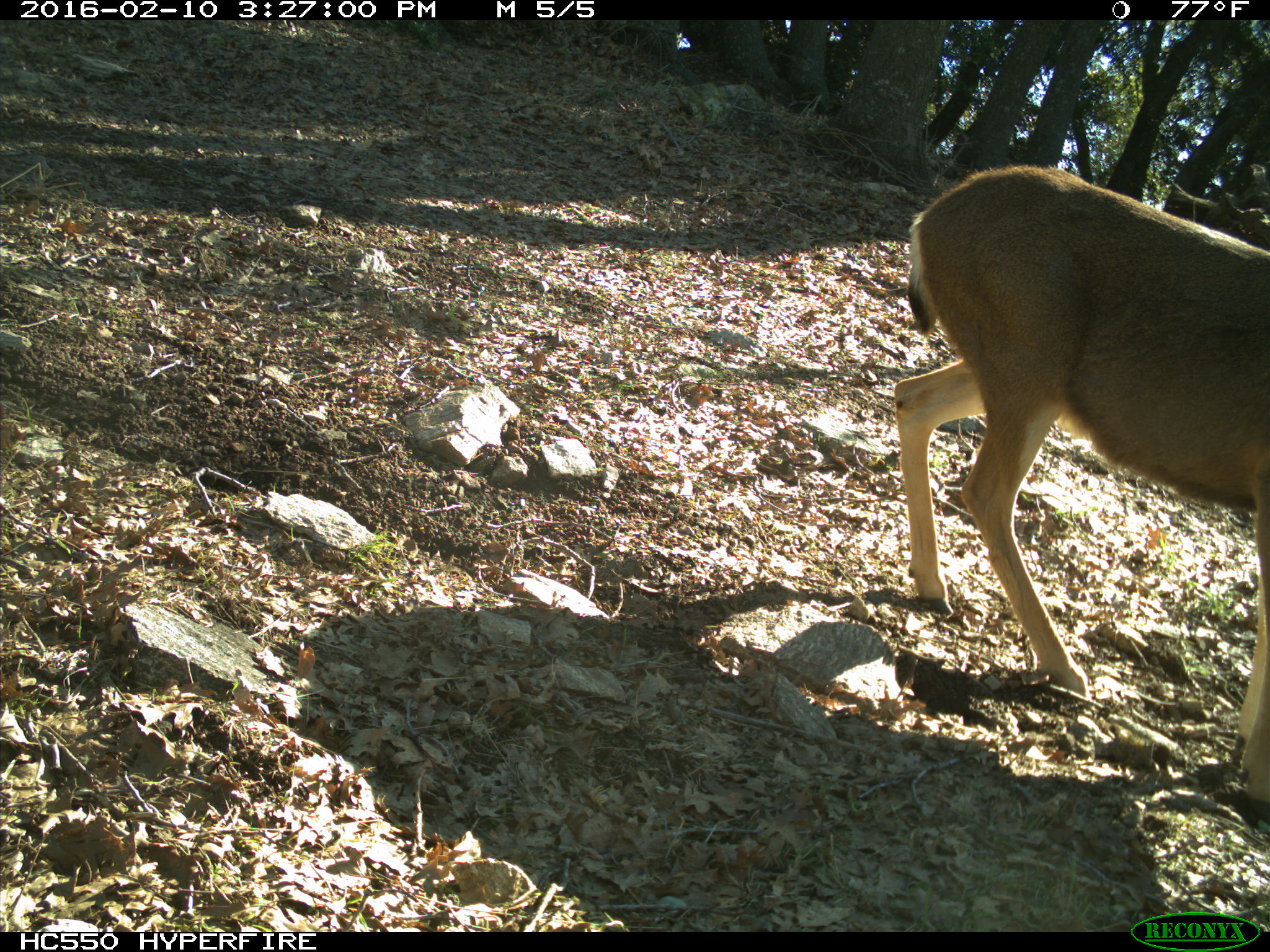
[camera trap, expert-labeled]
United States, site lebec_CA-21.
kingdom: Animalia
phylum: Chordata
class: Mammalia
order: Artiodactyla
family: Cervidae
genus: Odocoileus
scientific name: Odocoileus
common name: deer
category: unidentified deer